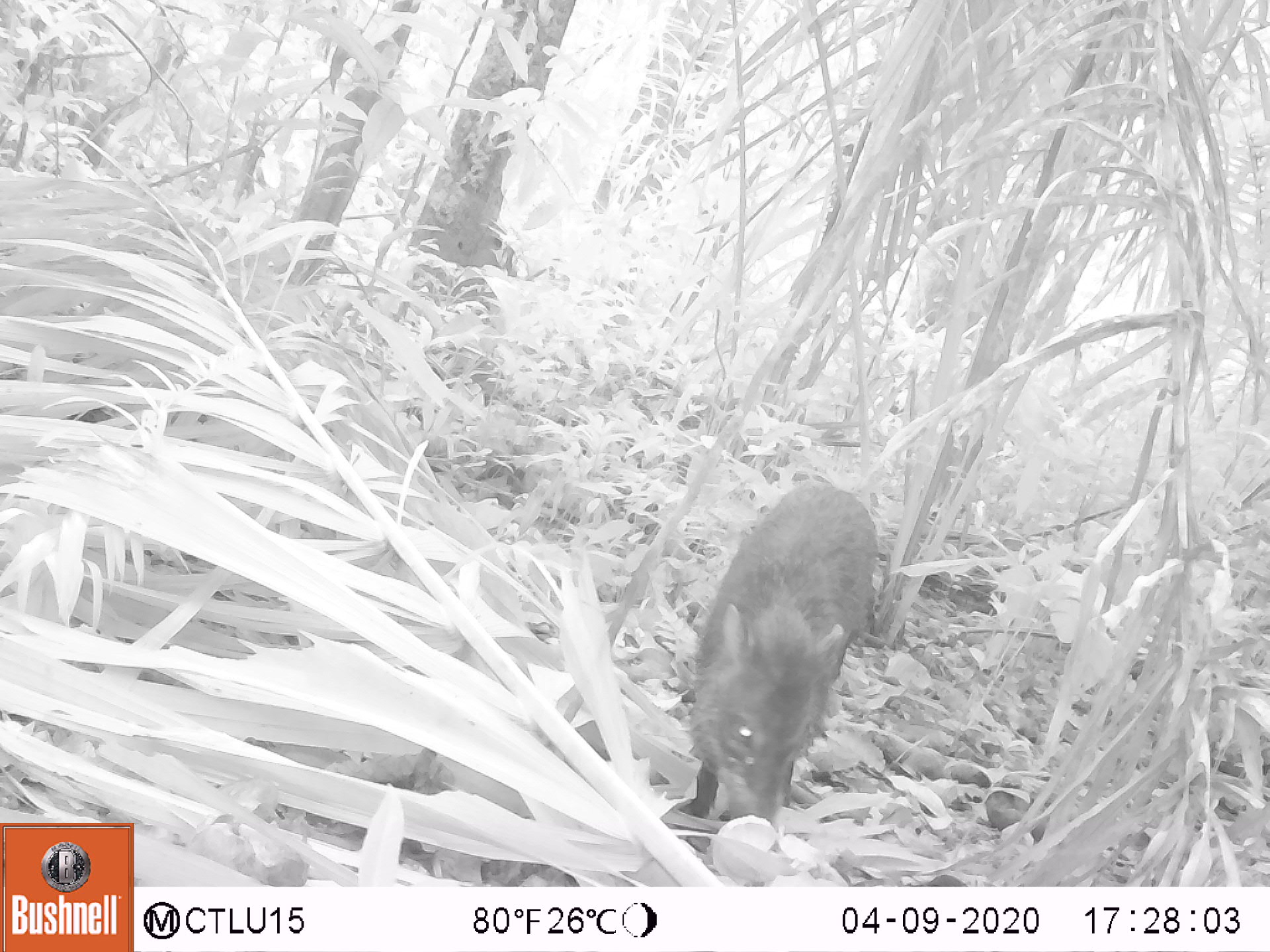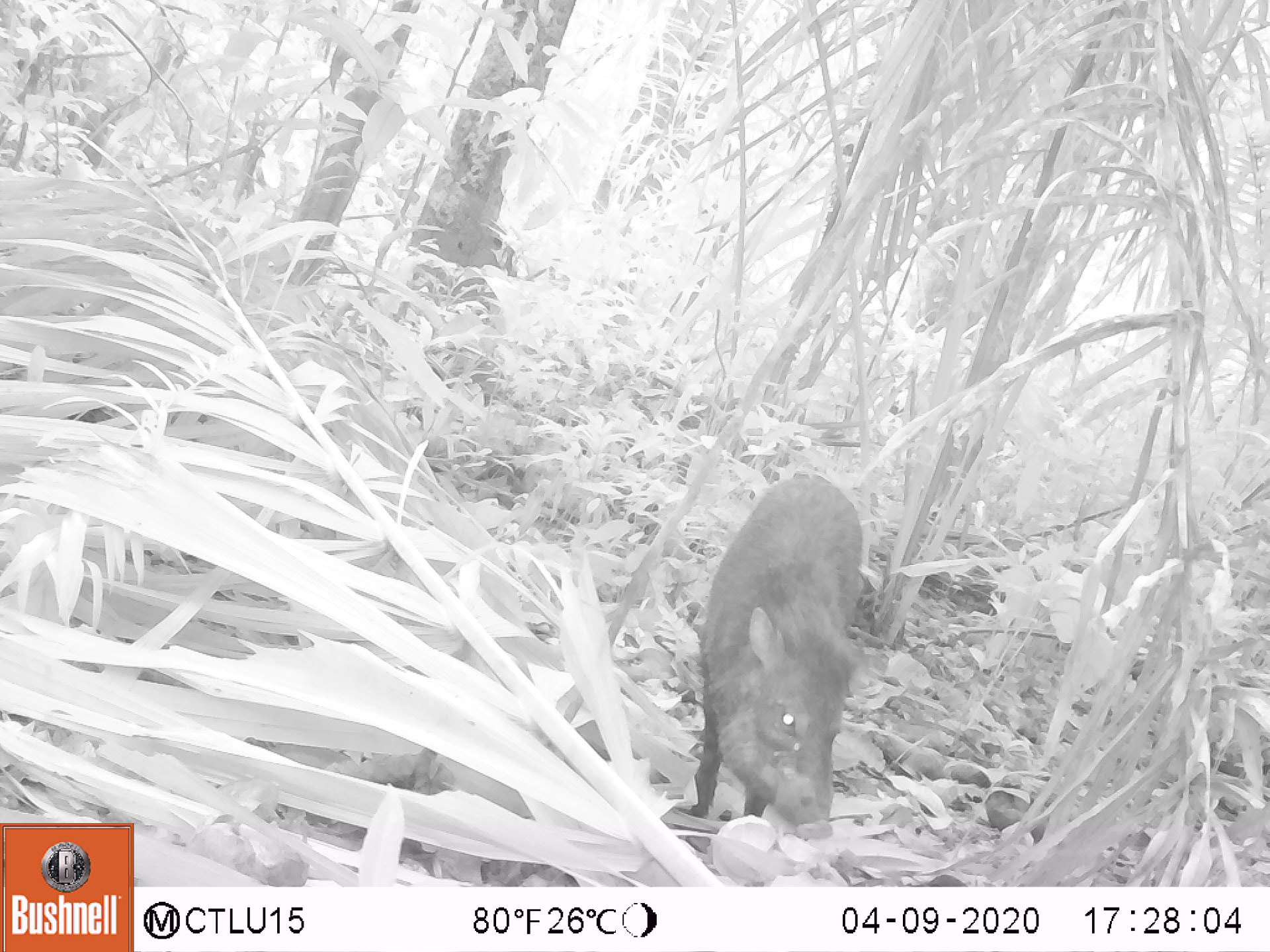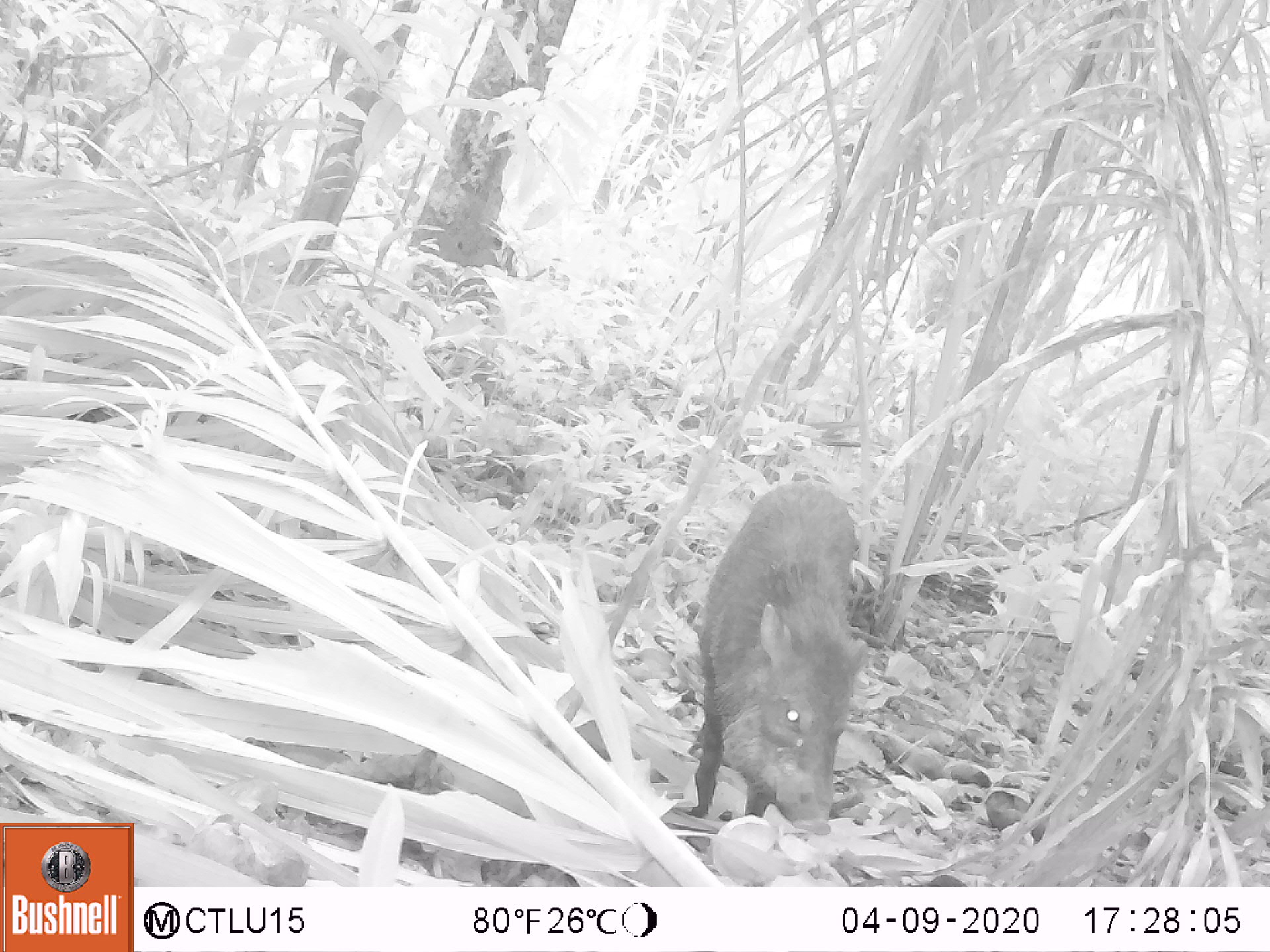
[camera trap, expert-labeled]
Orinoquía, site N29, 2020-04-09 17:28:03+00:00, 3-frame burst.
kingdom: Animalia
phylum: Chordata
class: Mammalia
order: Artiodactyla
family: Tayassuidae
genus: Pecari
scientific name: Pecari tajacu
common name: collared peccary